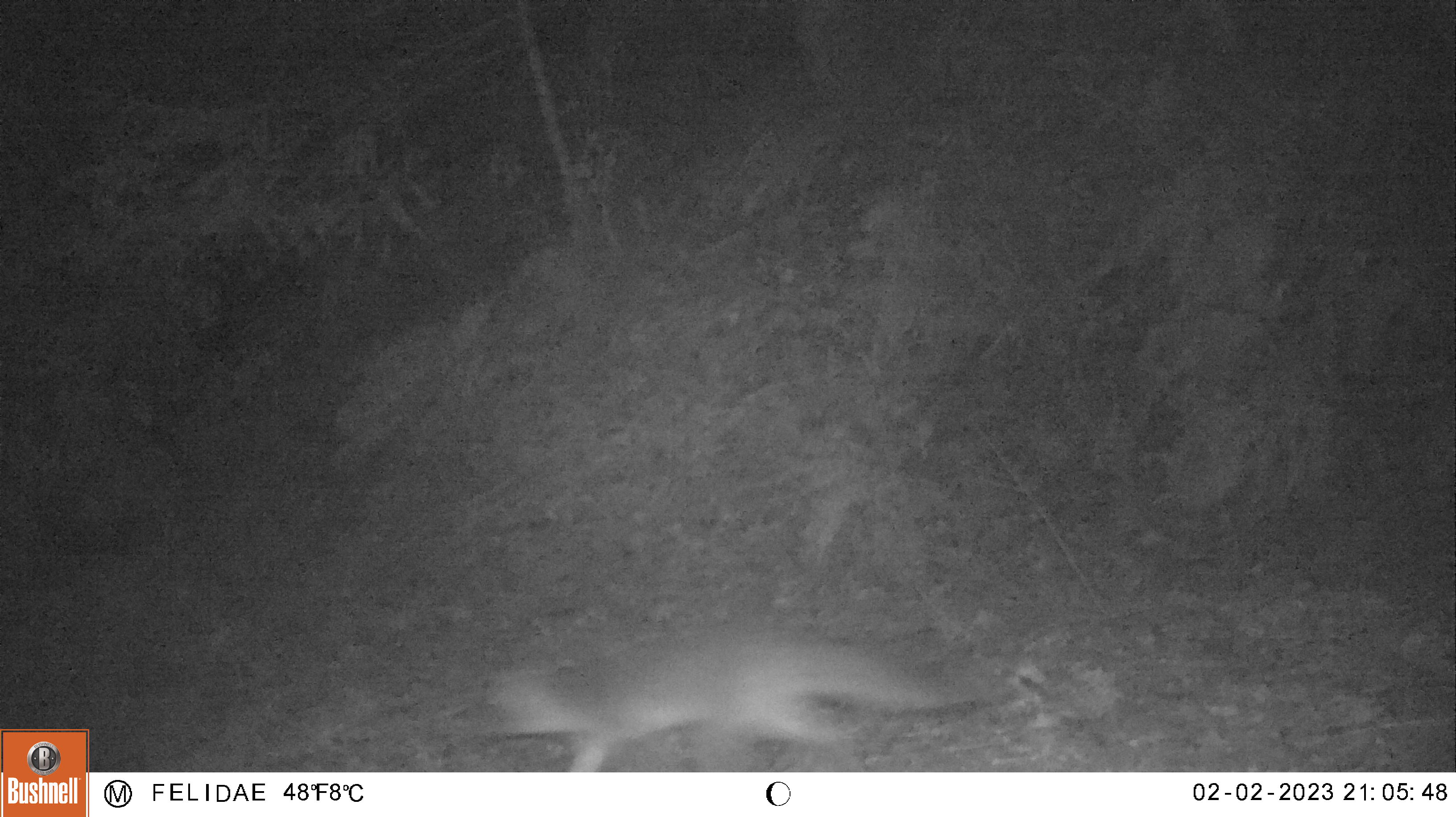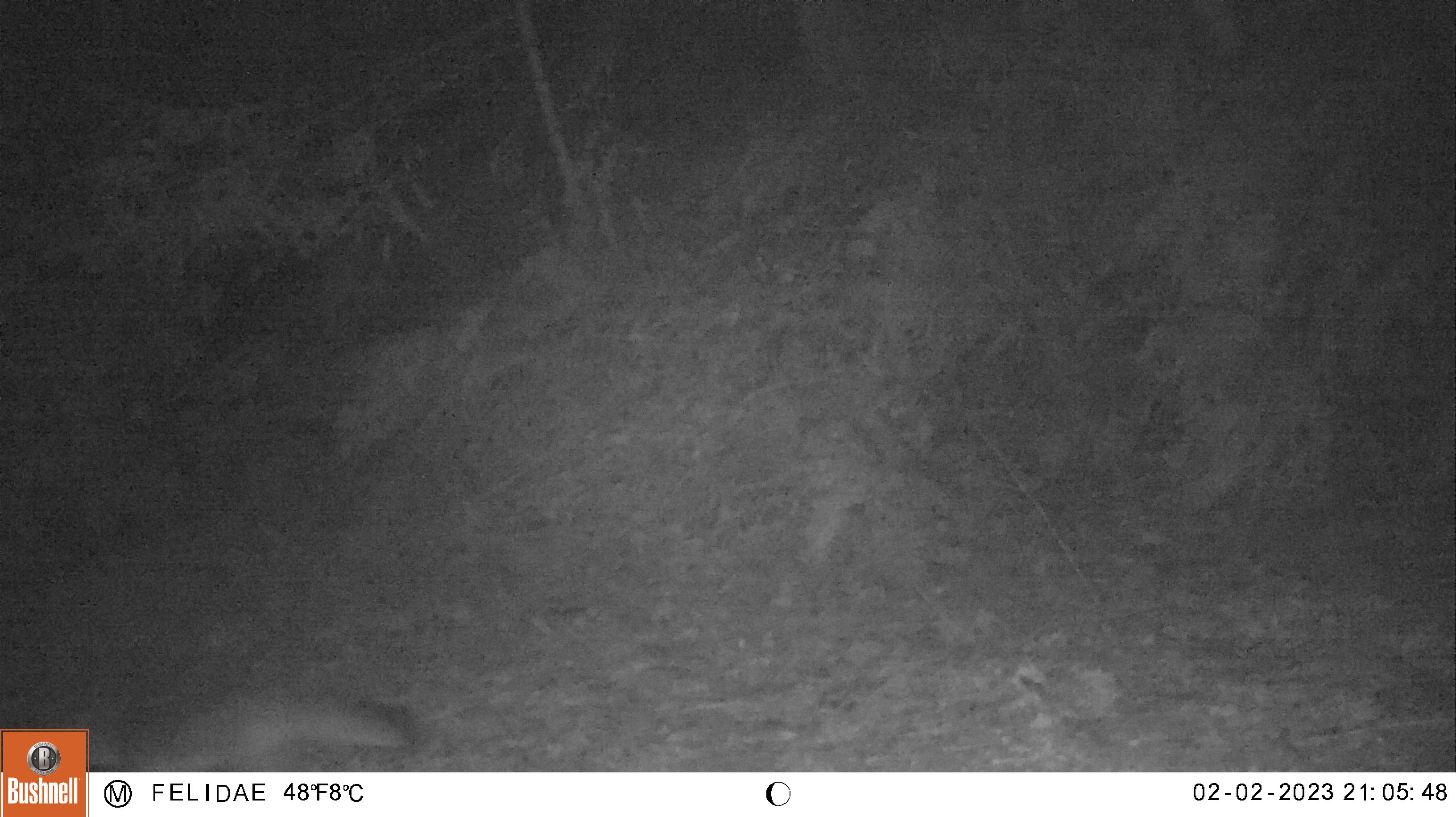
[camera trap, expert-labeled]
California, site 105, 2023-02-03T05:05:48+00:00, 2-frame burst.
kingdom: Animalia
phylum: Chordata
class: Mammalia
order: Carnivora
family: Canidae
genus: Urocyon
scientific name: Urocyon cinereoargenteus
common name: gray fox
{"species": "gray fox (Urocyon cinereoargenteus)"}